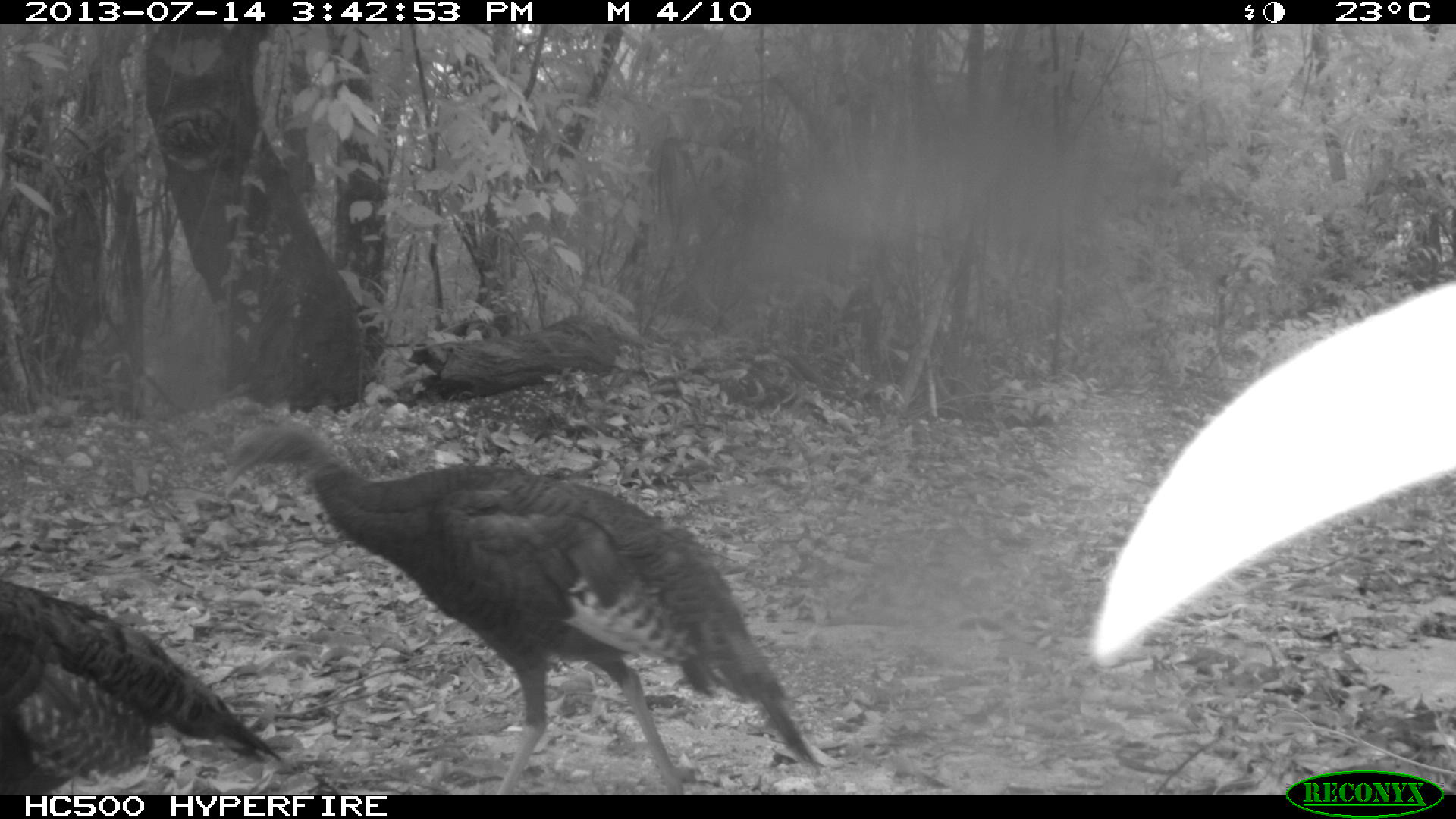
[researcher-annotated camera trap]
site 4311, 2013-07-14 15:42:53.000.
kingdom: Animalia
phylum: Chordata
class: Aves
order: Galliformes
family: Phasianidae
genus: Meleagris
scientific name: Meleagris ocellata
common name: ocellated turkey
Meleagris ocellata (ocellated turkey), count 2.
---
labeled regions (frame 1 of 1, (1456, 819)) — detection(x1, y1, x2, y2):
meleagris ocellata: detection(219, 416, 824, 794); detection(0, 576, 283, 793)